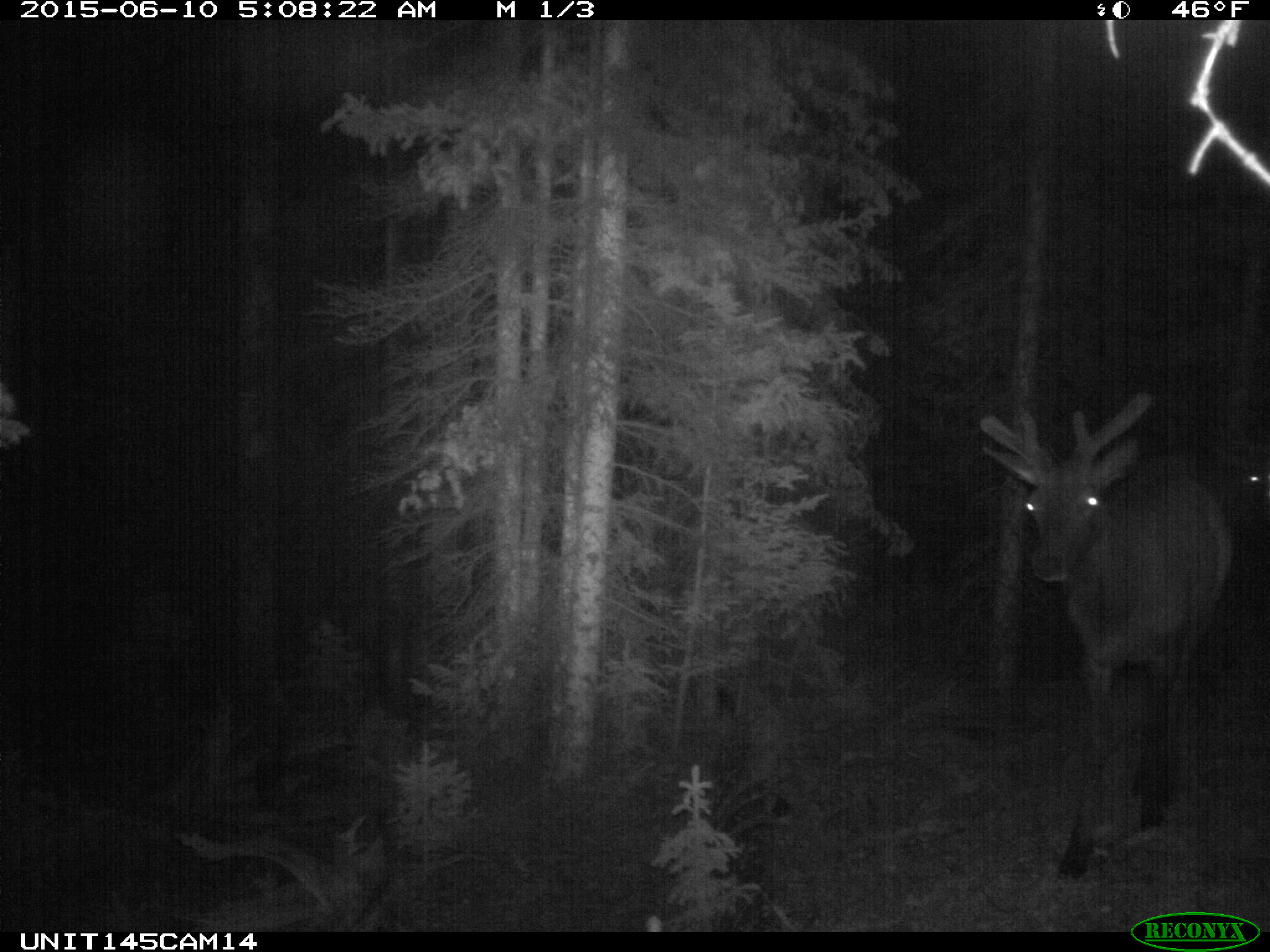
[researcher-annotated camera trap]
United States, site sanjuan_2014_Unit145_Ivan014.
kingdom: Animalia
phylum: Chordata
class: Mammalia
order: Artiodactyla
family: Cervidae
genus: Cervus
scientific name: Cervus elaphus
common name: red deer